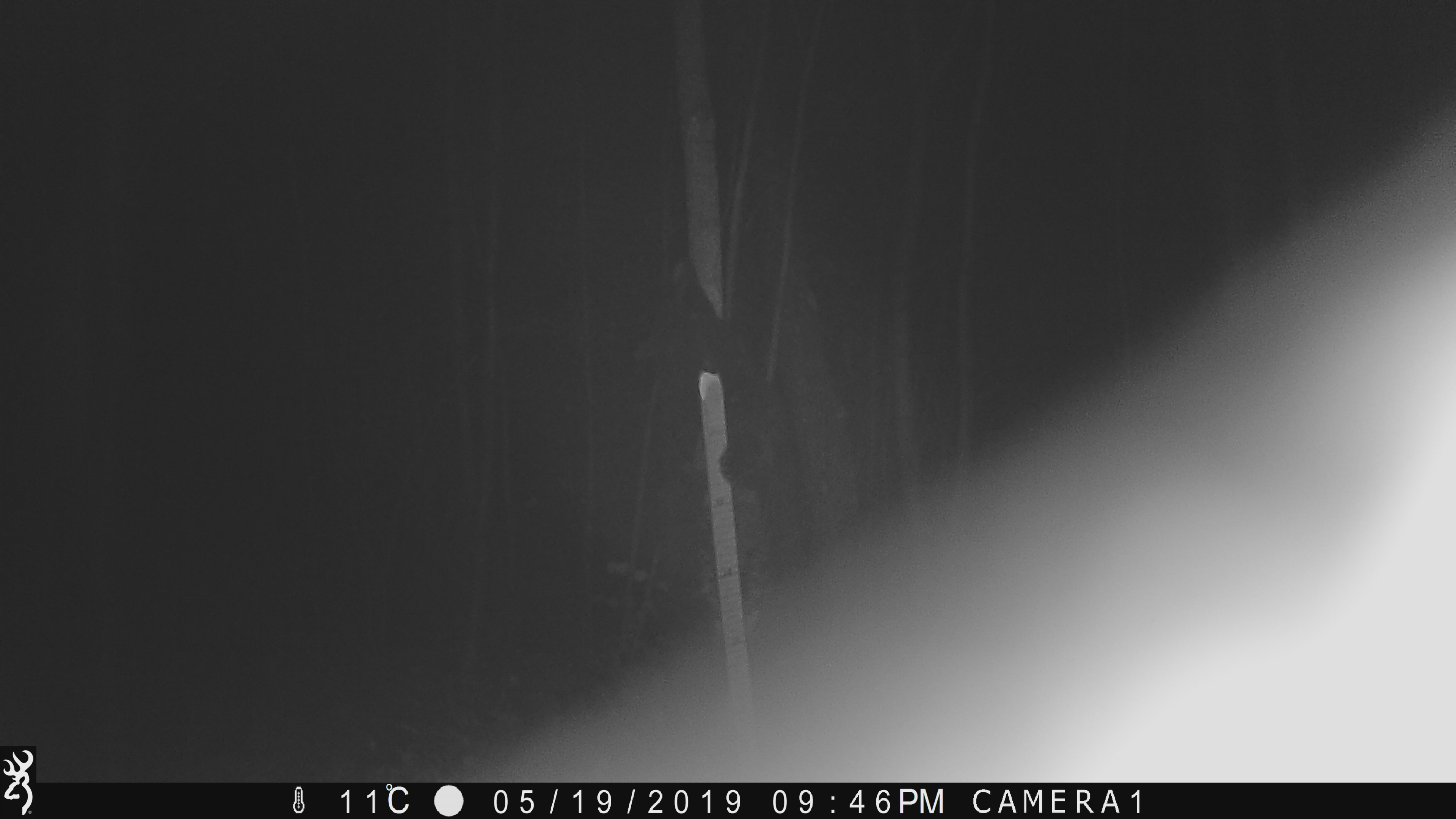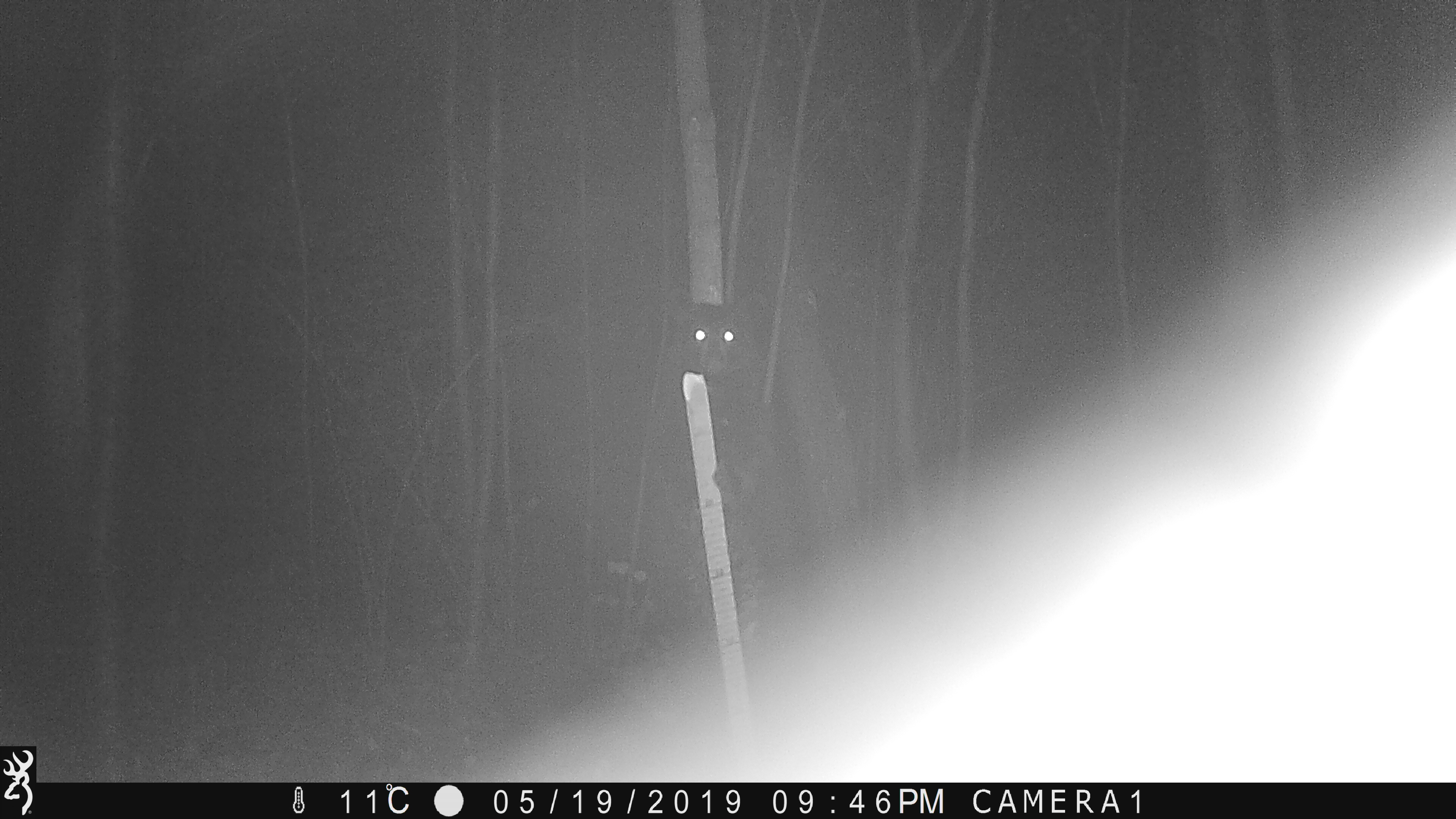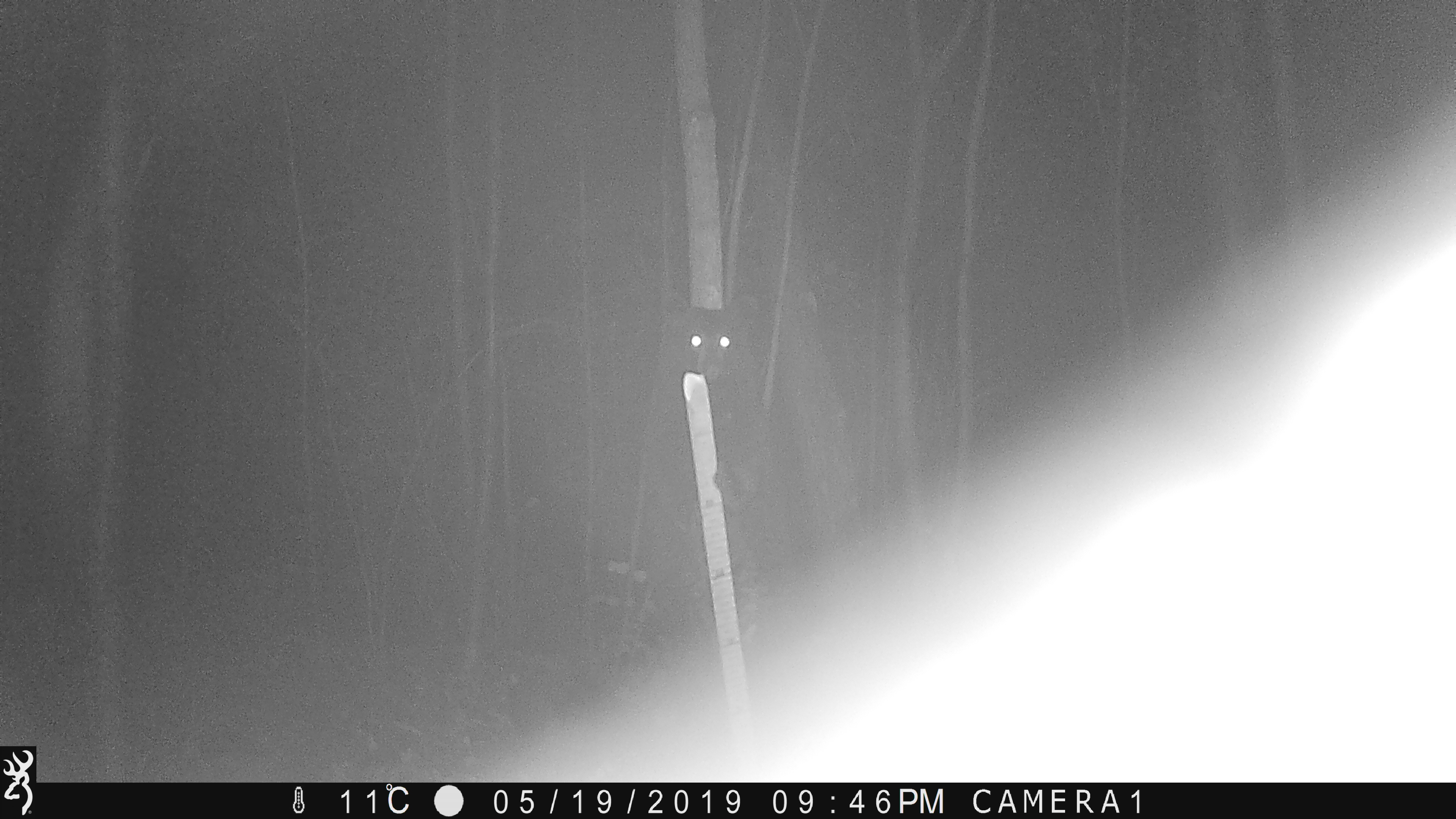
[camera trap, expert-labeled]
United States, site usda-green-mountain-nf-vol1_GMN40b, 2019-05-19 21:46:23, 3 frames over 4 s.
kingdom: Animalia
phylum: Chordata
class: Mammalia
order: Carnivora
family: Ursidae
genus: Ursus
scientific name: Ursus americanus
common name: black bear